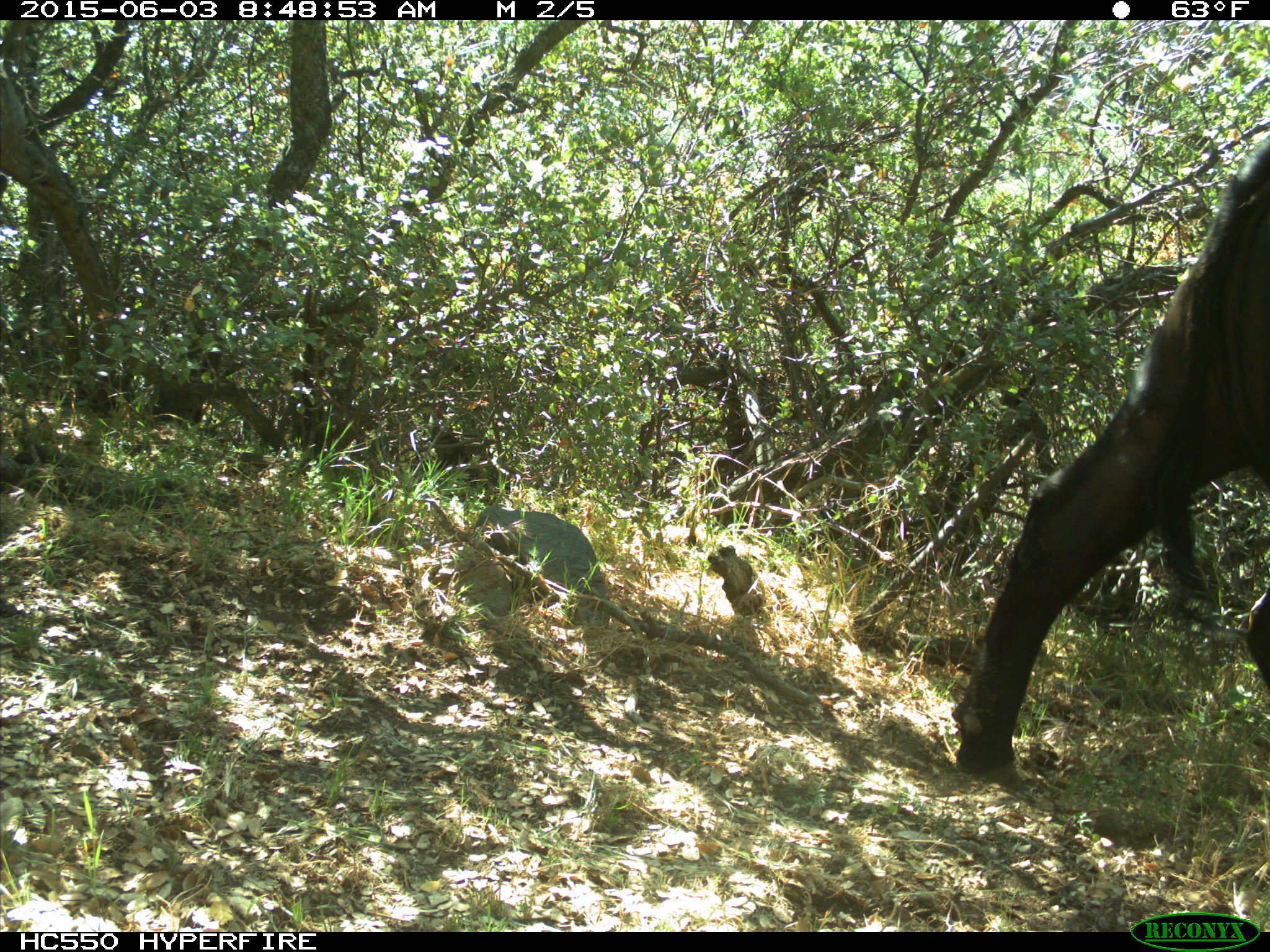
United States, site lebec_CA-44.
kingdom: Animalia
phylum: Chordata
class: Mammalia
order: Artiodactyla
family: Bovidae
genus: Bos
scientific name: Bos taurus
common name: domestic cow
Bos taurus (domestic cow).